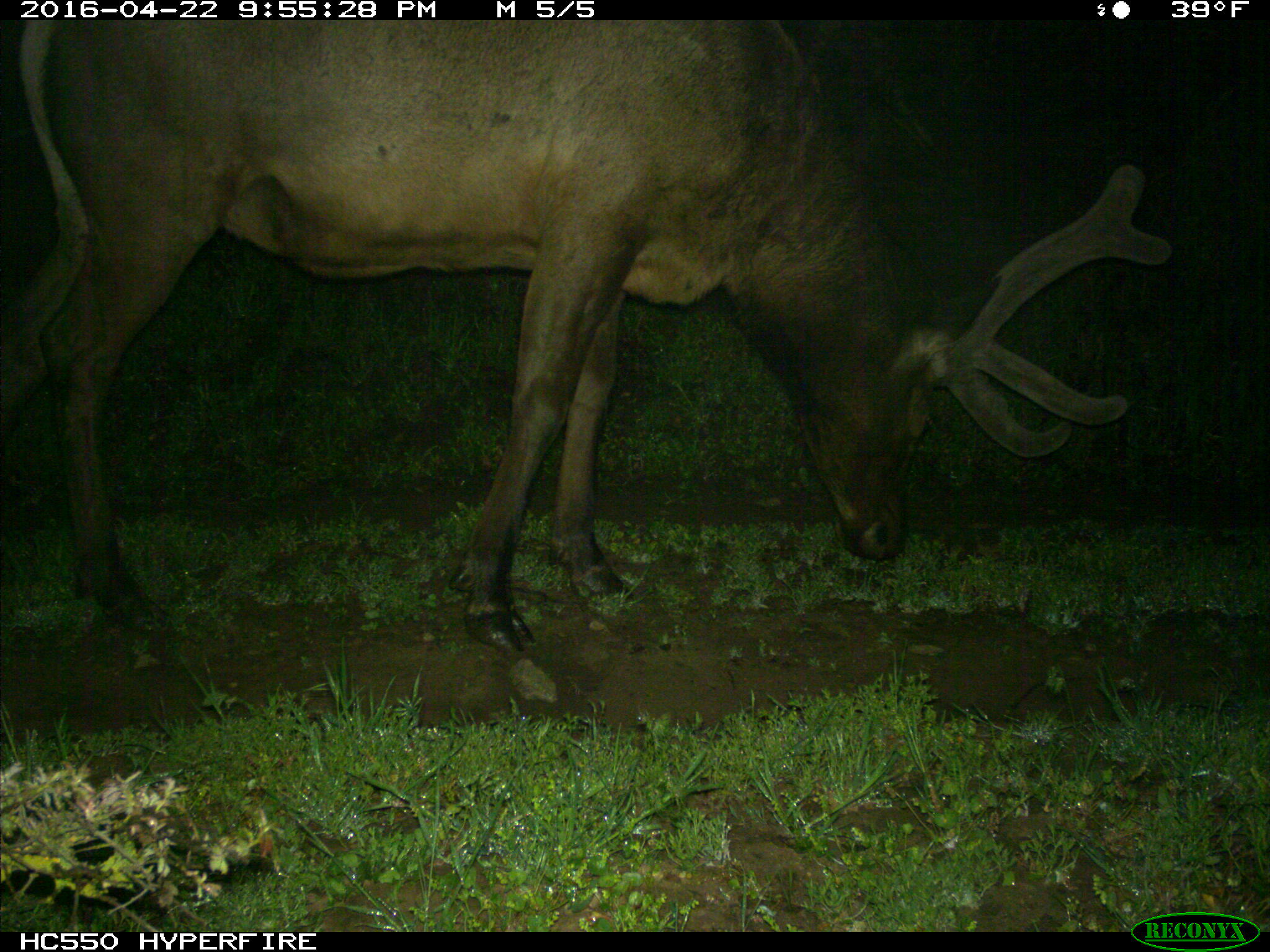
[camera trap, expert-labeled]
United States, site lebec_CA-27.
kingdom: Animalia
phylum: Chordata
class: Mammalia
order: Artiodactyla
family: Cervidae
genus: Cervus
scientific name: Cervus canadensis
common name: elk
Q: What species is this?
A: Cervus canadensis (elk).